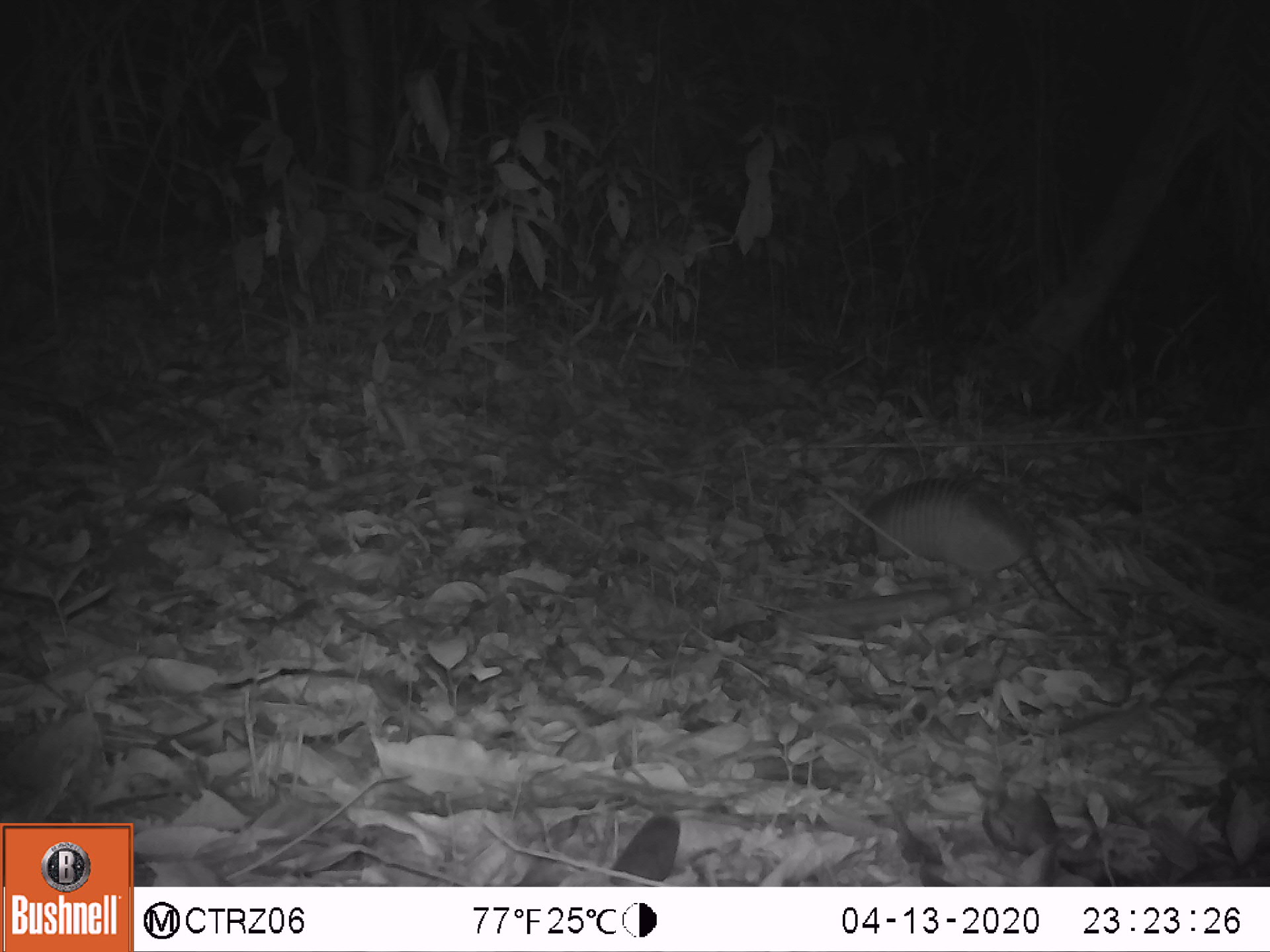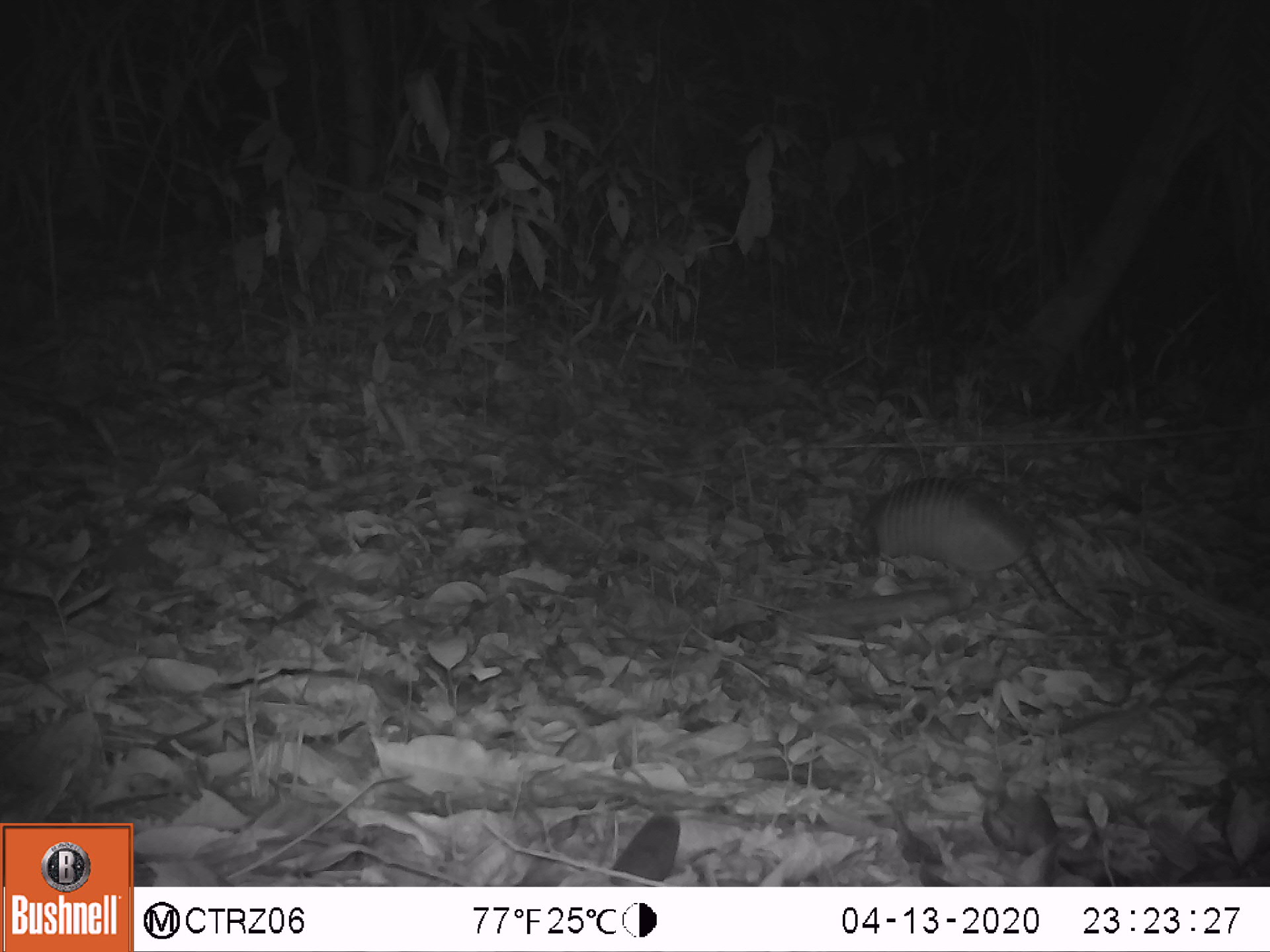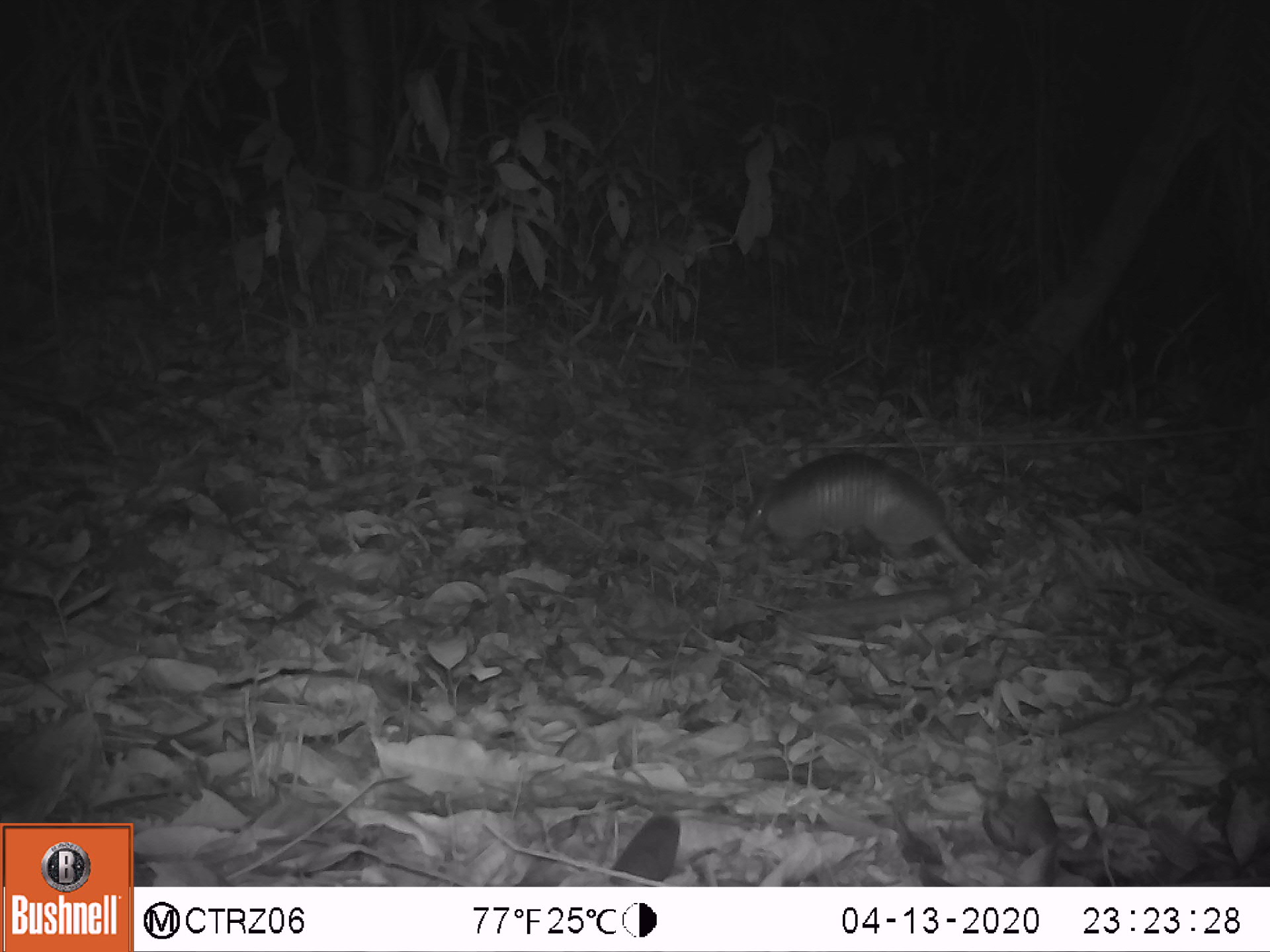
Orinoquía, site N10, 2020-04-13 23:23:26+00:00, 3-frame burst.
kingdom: Animalia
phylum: Chordata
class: Mammalia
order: Cingulata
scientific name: Cingulata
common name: armadillo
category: unknown armadillo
Unknown armadillo (armadillo) (Cingulata).